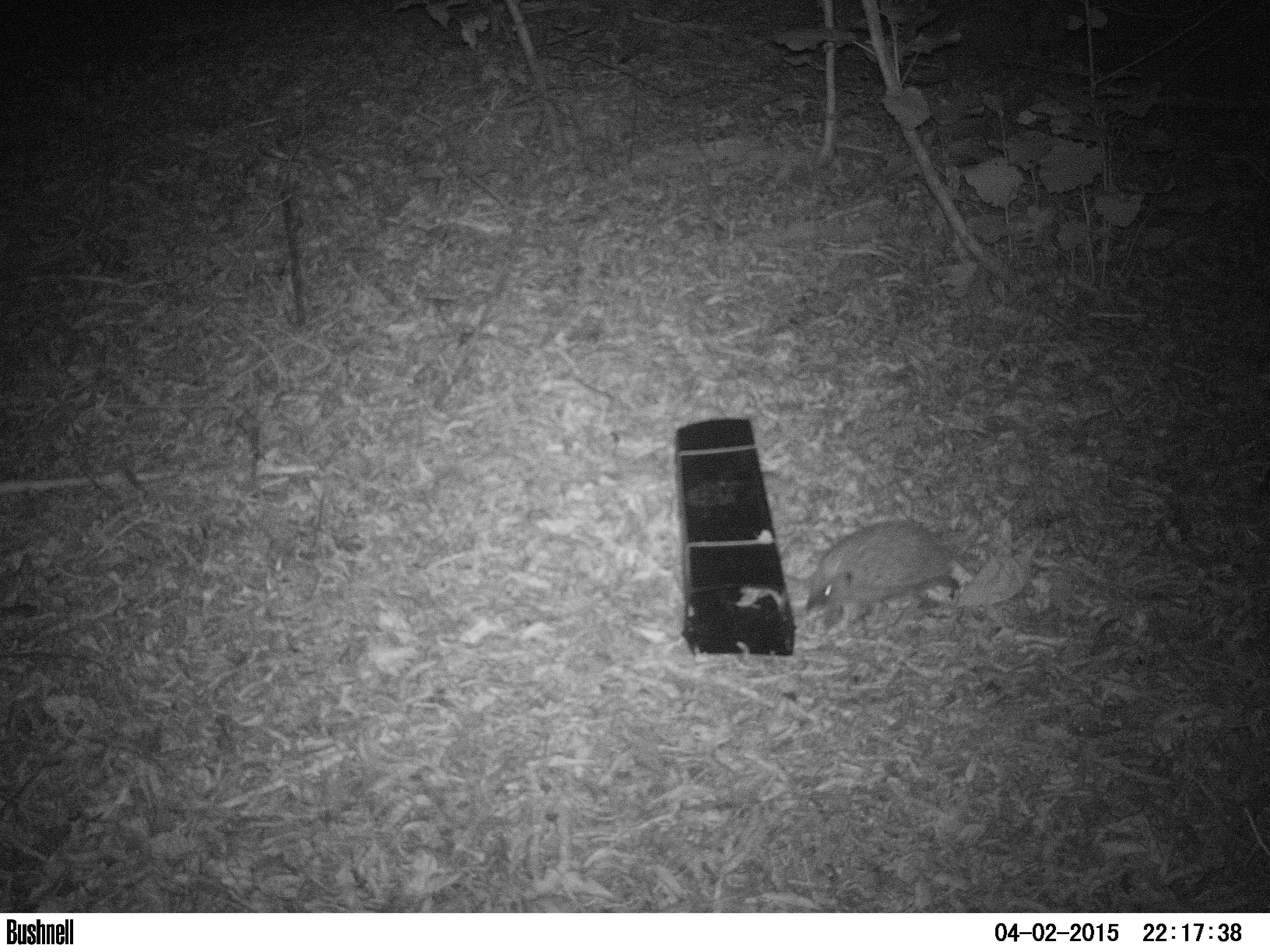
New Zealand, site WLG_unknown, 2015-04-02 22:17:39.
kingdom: Animalia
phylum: Chordata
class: Mammalia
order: Eulipotyphla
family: Erinaceidae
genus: Erinaceus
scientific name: Erinaceus europaeus europaeus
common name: european hedgehog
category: hedgehog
Hedgehog (european hedgehog) (Erinaceus europaeus europaeus).